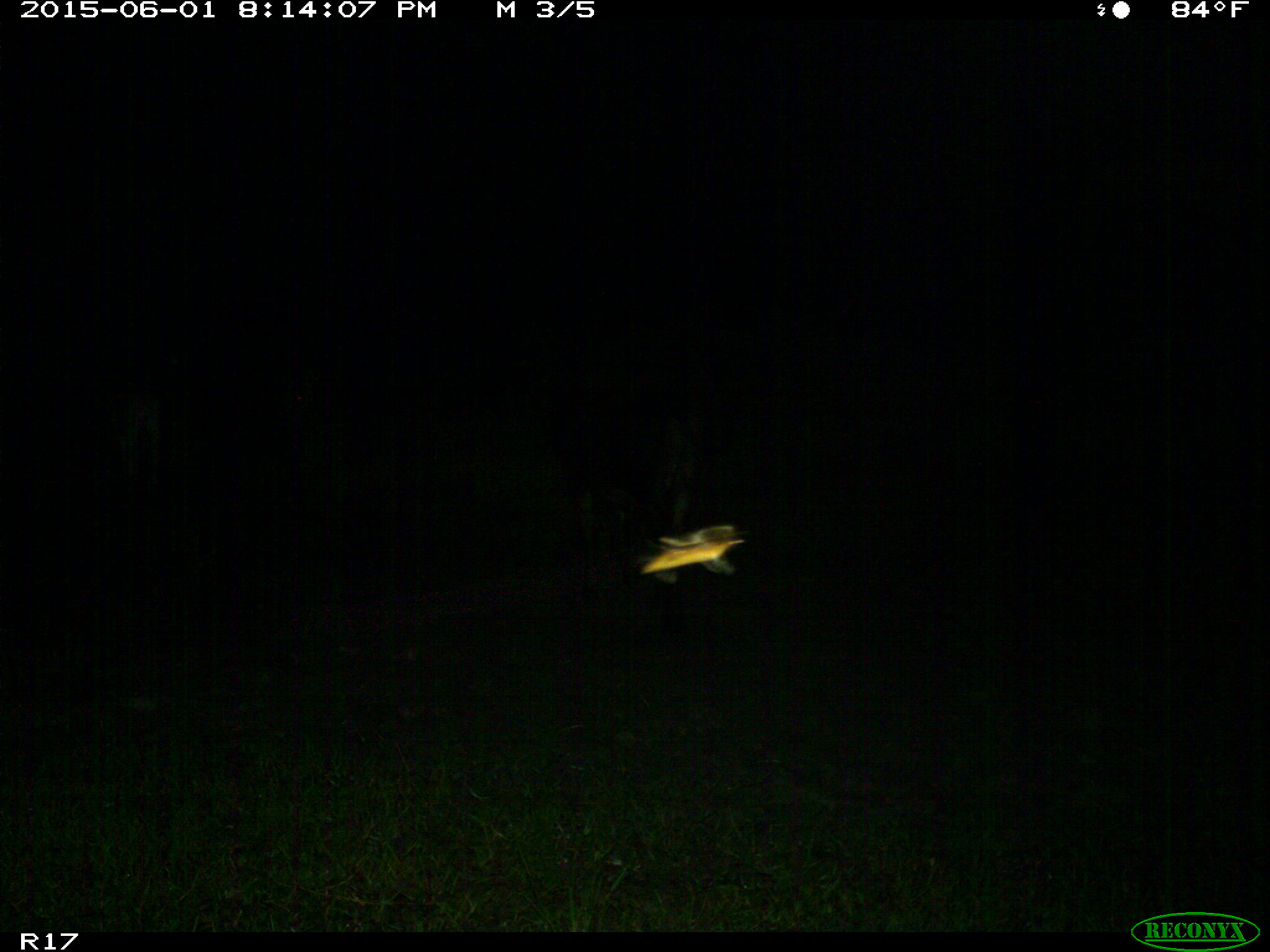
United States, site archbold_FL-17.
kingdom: Animalia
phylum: Chordata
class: Mammalia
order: Artiodactyla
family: Bovidae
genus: Bos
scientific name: Bos taurus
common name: domestic cow